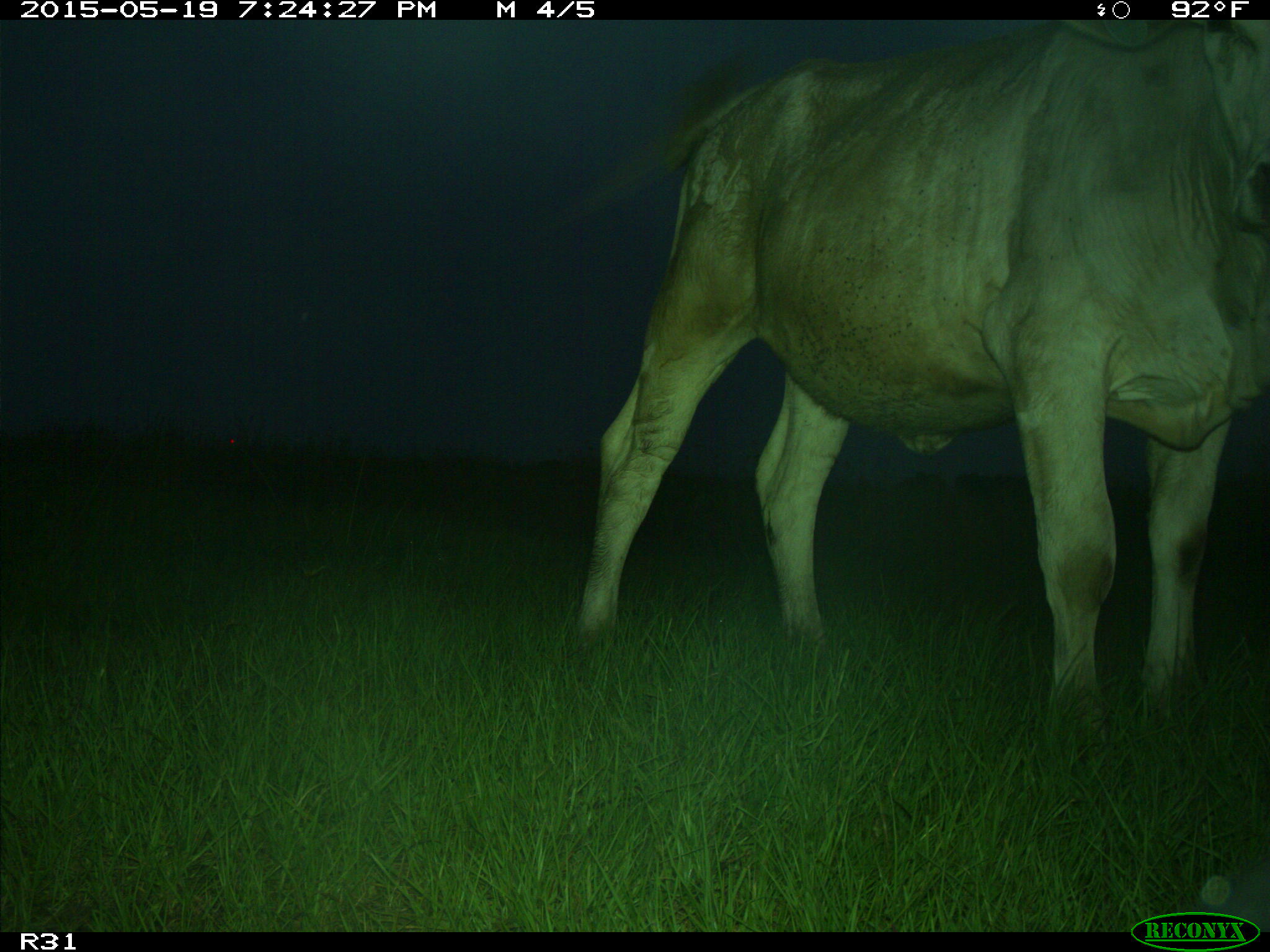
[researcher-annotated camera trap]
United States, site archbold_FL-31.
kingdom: Animalia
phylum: Chordata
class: Mammalia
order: Artiodactyla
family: Bovidae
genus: Bos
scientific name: Bos taurus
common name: domestic cow